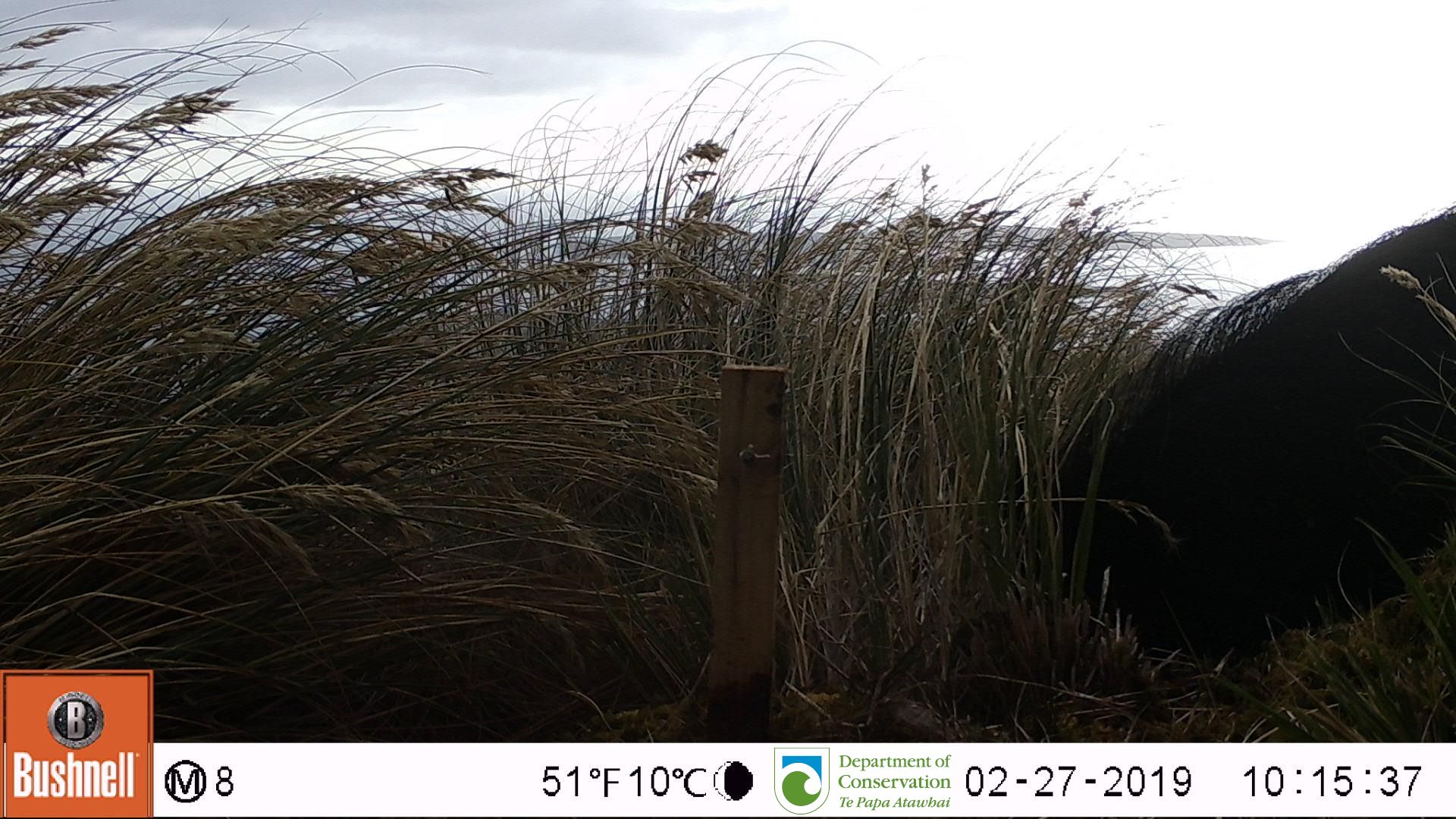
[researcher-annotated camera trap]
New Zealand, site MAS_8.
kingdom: Animalia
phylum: Chordata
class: Mammalia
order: Artiodactyla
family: Suidae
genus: Sus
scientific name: Sus scrofa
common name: pig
Pig (Sus scrofa).